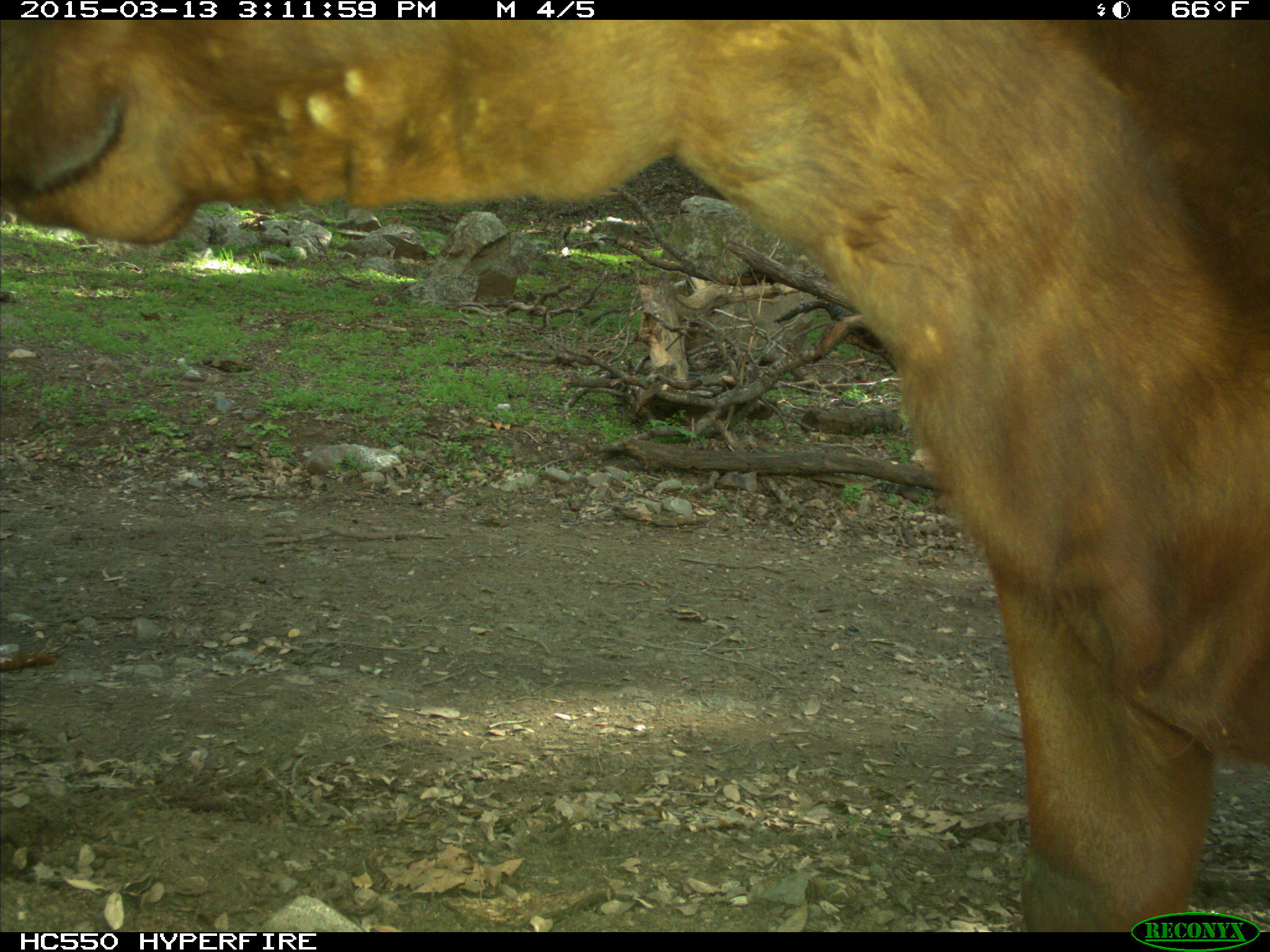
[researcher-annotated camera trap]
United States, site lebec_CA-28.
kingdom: Animalia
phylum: Chordata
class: Mammalia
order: Artiodactyla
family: Bovidae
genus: Bos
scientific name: Bos taurus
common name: domestic cow